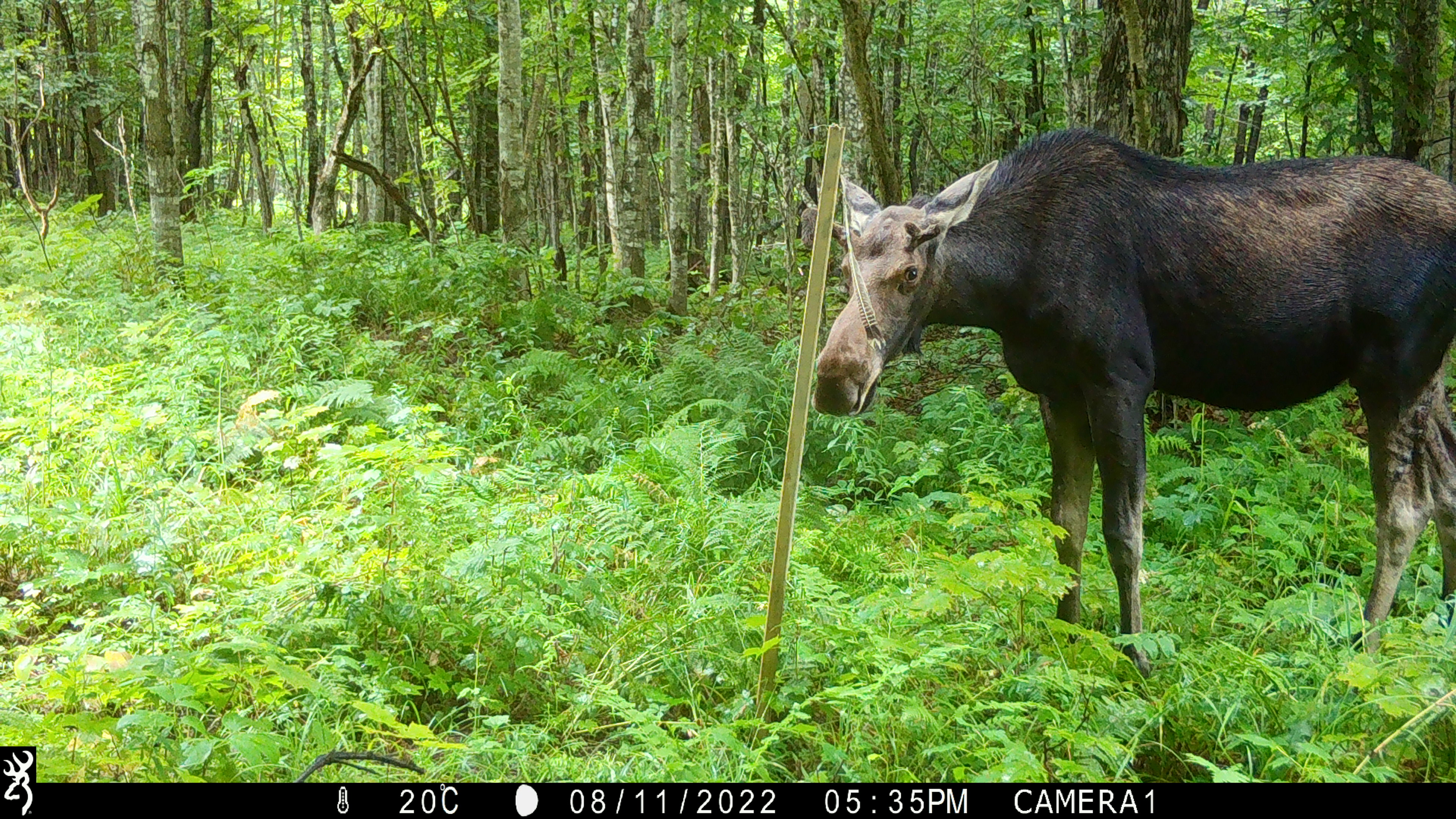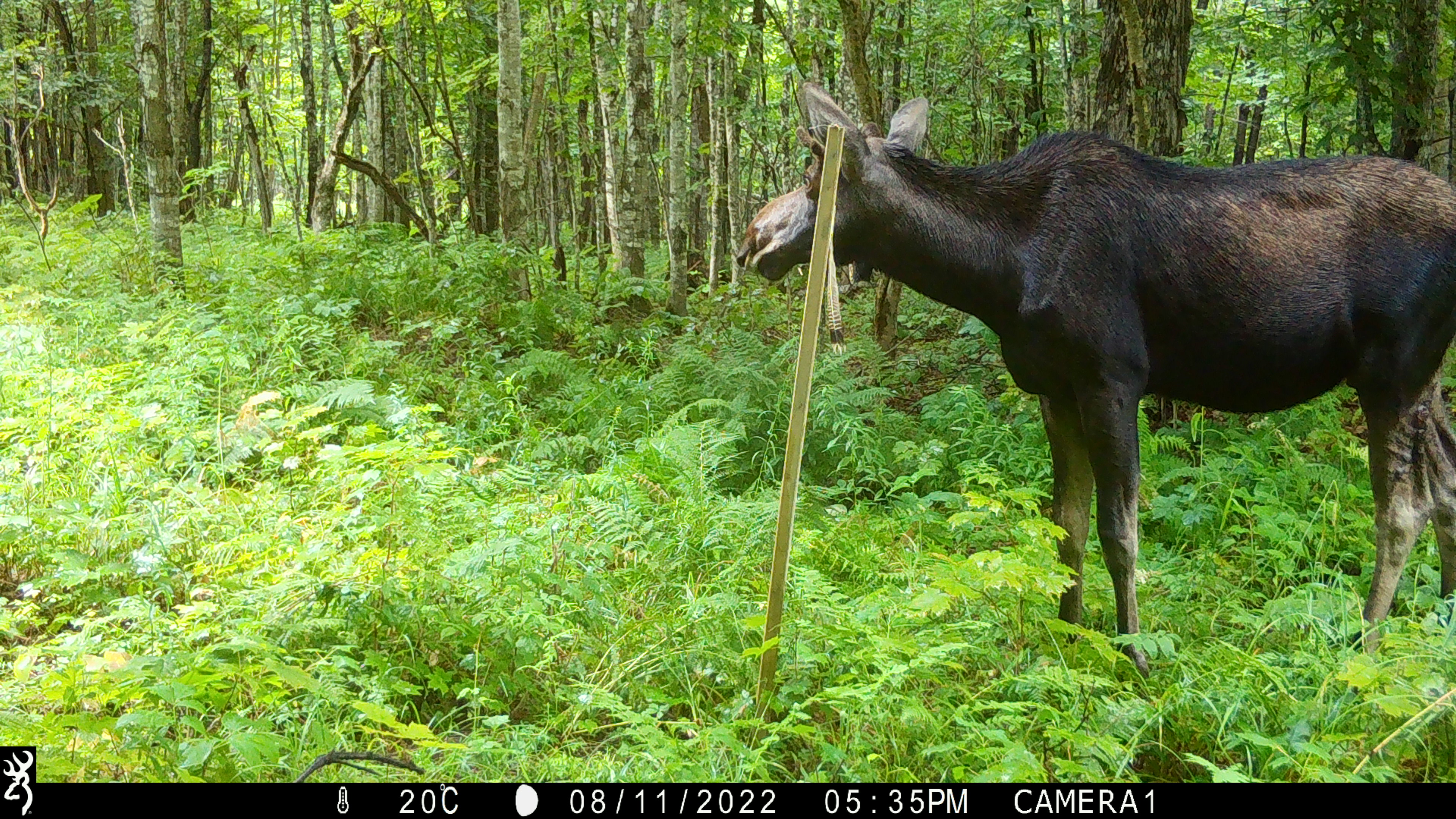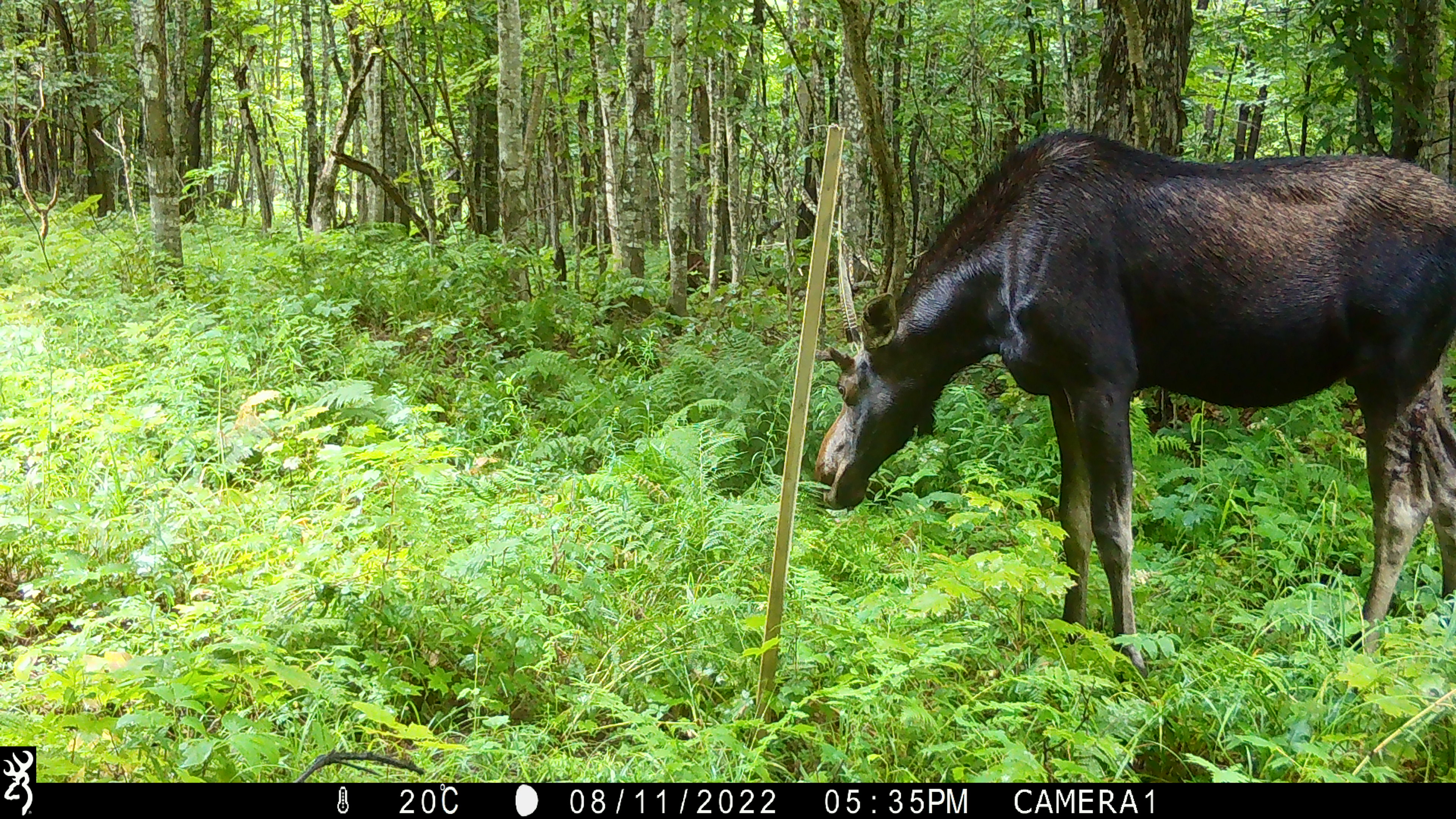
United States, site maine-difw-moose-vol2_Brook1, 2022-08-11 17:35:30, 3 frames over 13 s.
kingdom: Animalia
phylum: Chordata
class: Mammalia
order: Artiodactyla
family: Cervidae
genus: Alces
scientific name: Alces alces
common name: moose